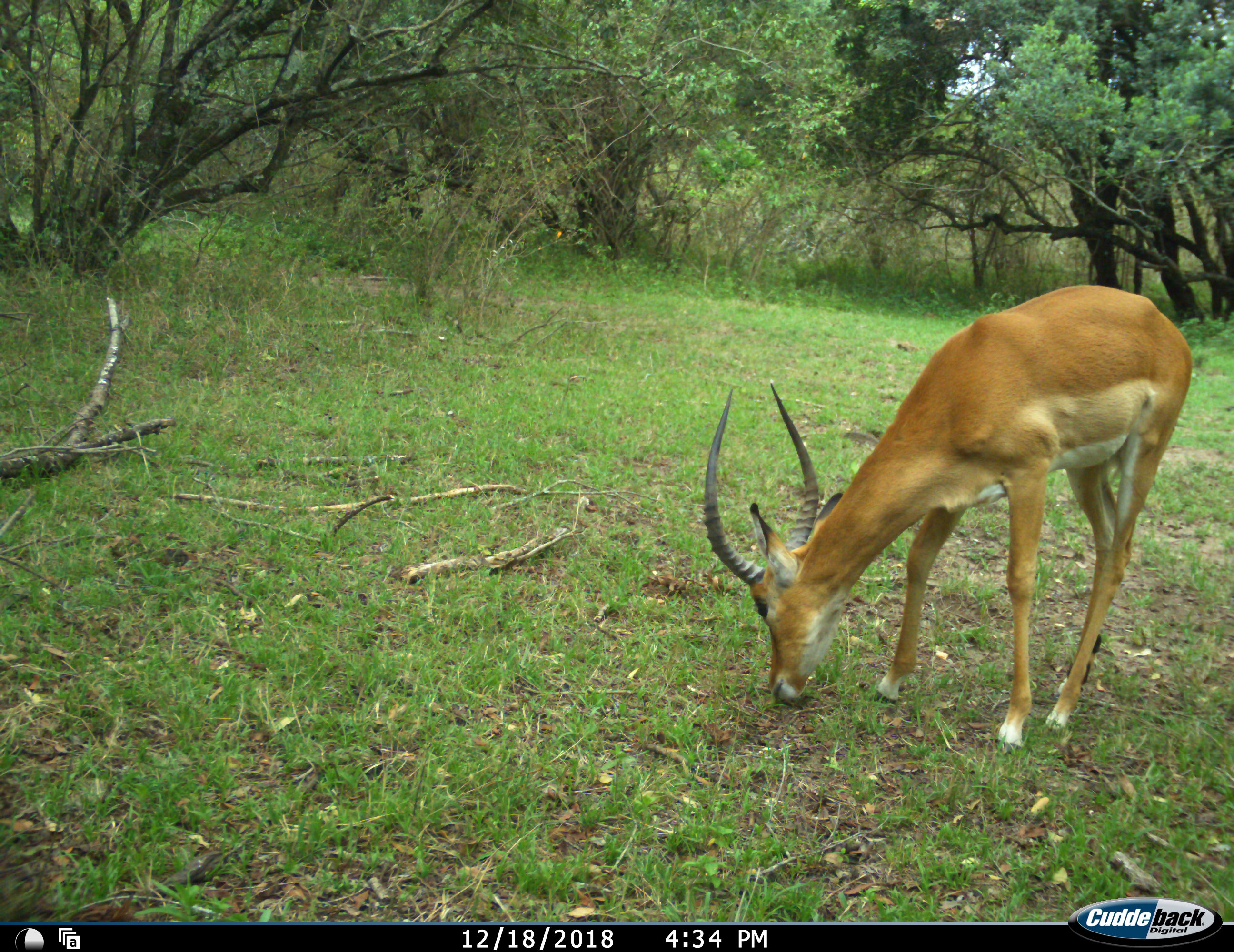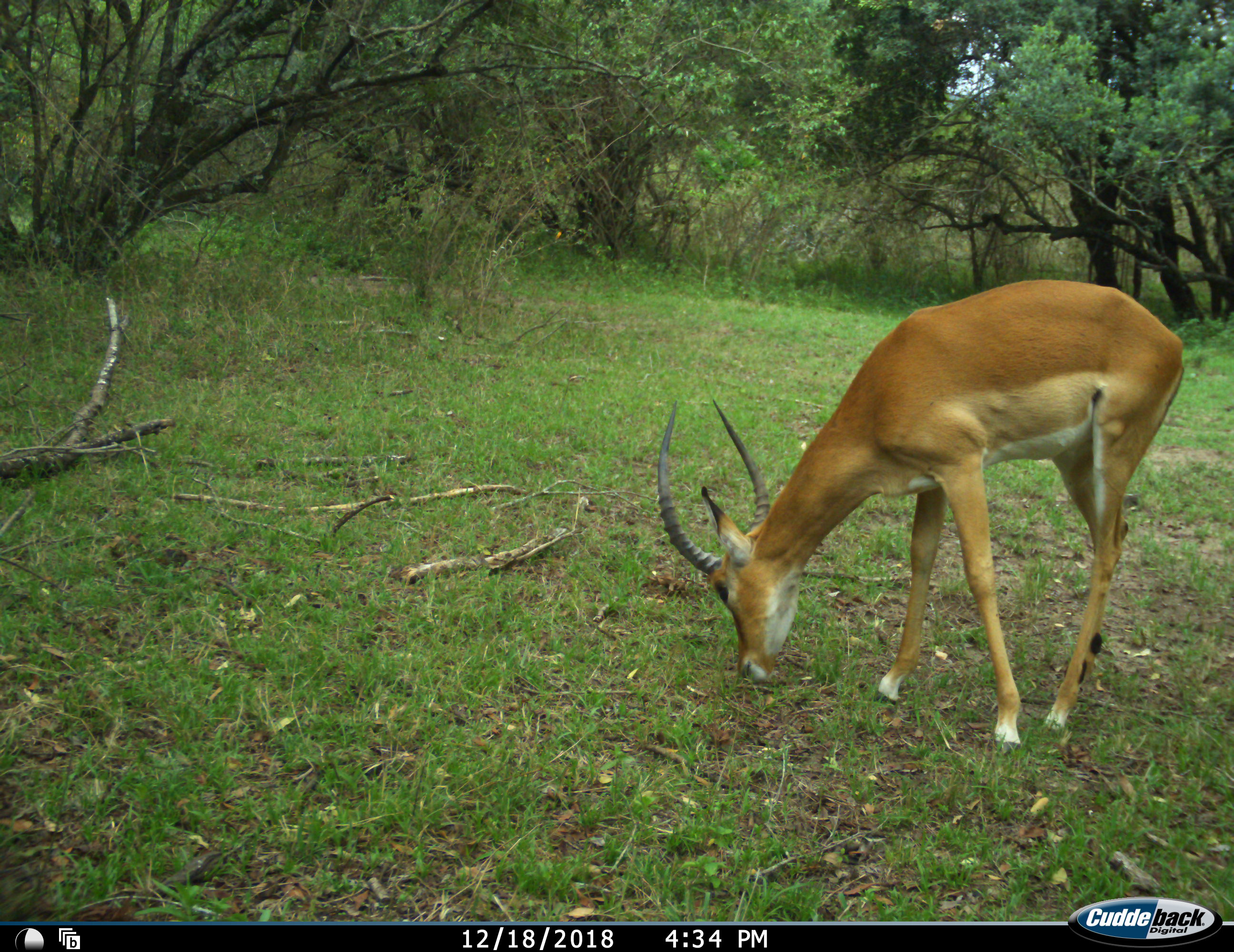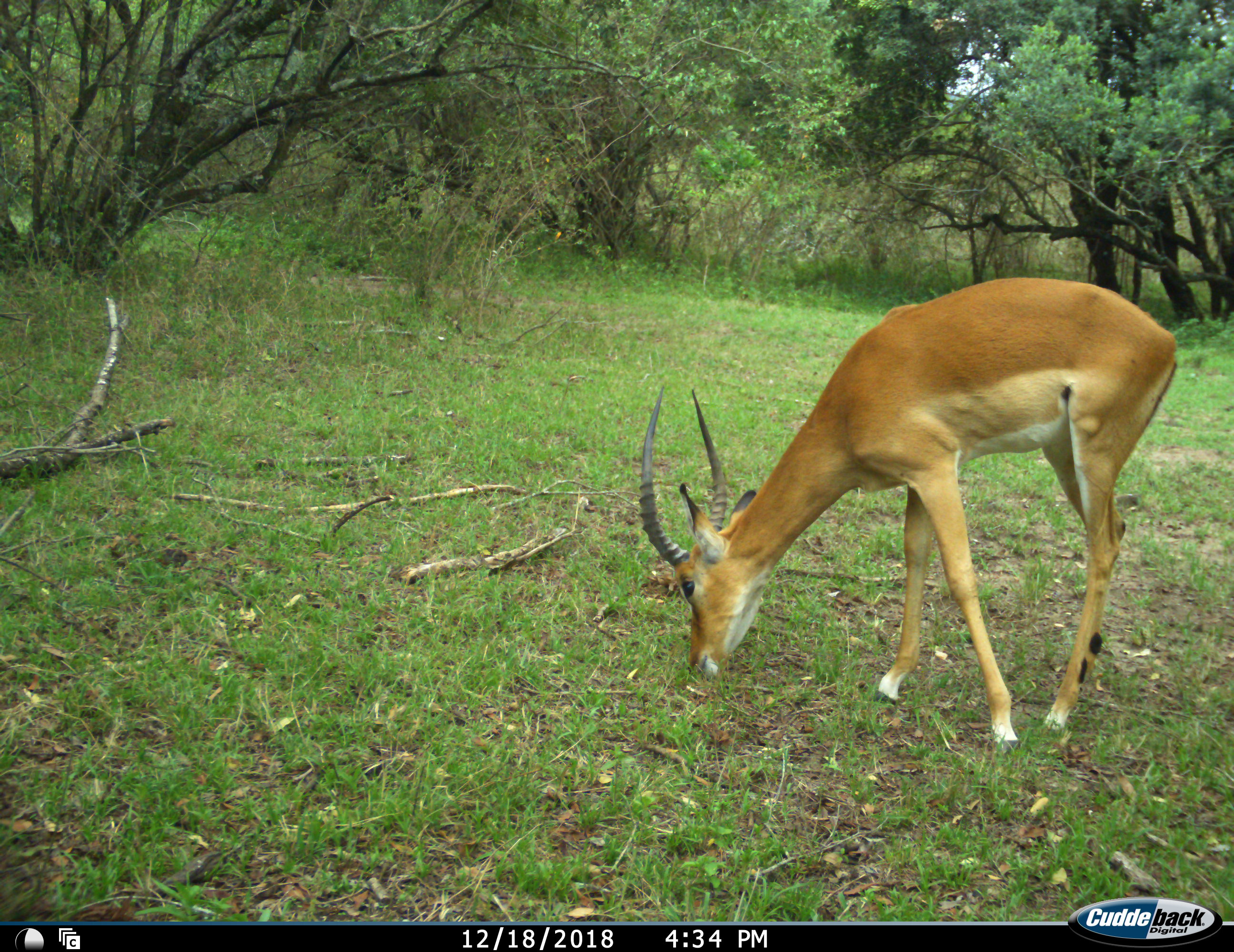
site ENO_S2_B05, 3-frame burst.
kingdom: Animalia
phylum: Chordata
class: Mammalia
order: Artiodactyla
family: Bovidae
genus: Aepyceros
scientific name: Aepyceros melampus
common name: impala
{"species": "impala (Aepyceros melampus)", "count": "1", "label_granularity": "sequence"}